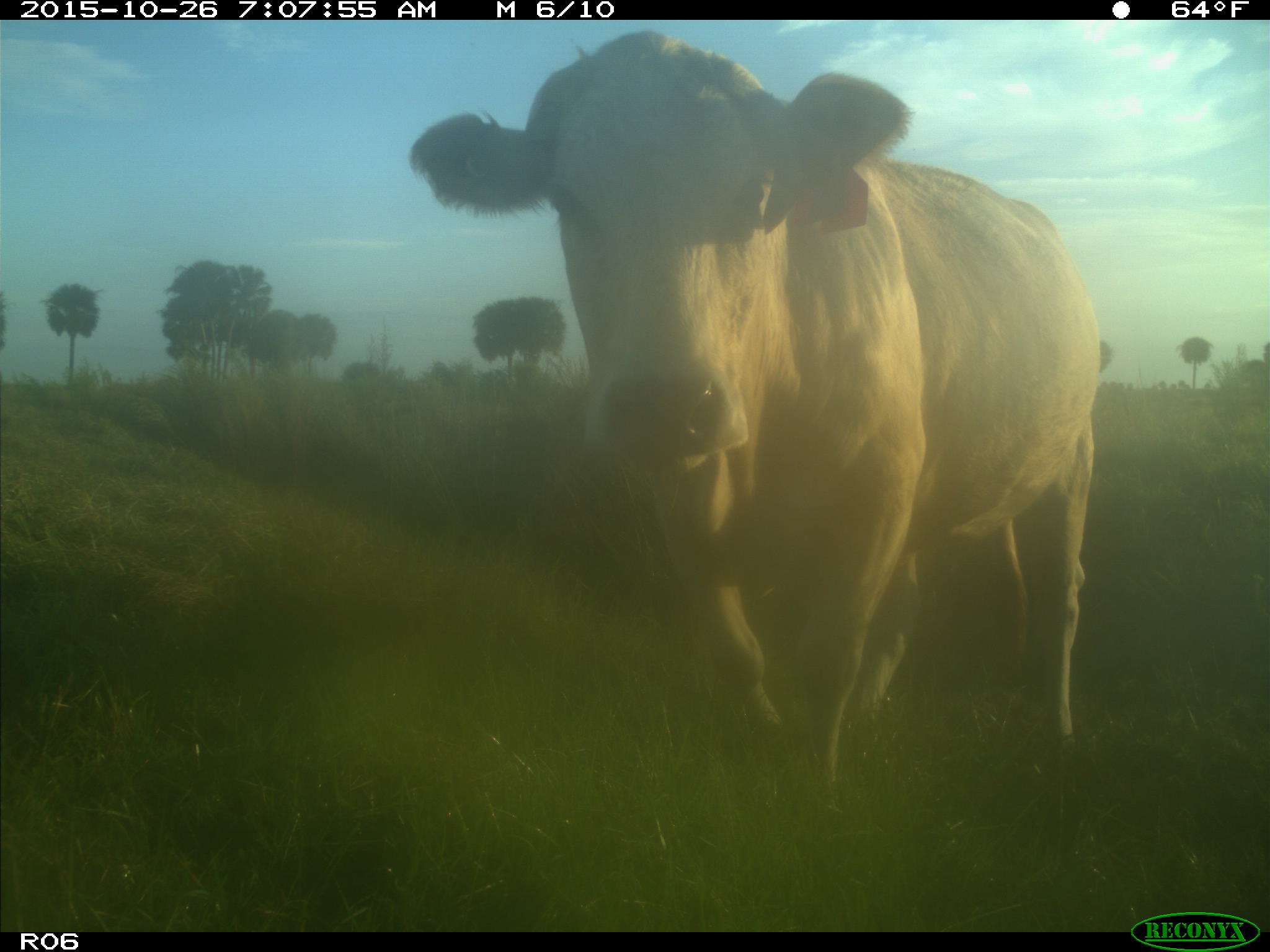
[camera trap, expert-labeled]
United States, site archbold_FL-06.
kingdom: Animalia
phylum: Chordata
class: Mammalia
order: Artiodactyla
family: Bovidae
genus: Bos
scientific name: Bos taurus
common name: domestic cow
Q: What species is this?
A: Bos taurus (domestic cow).